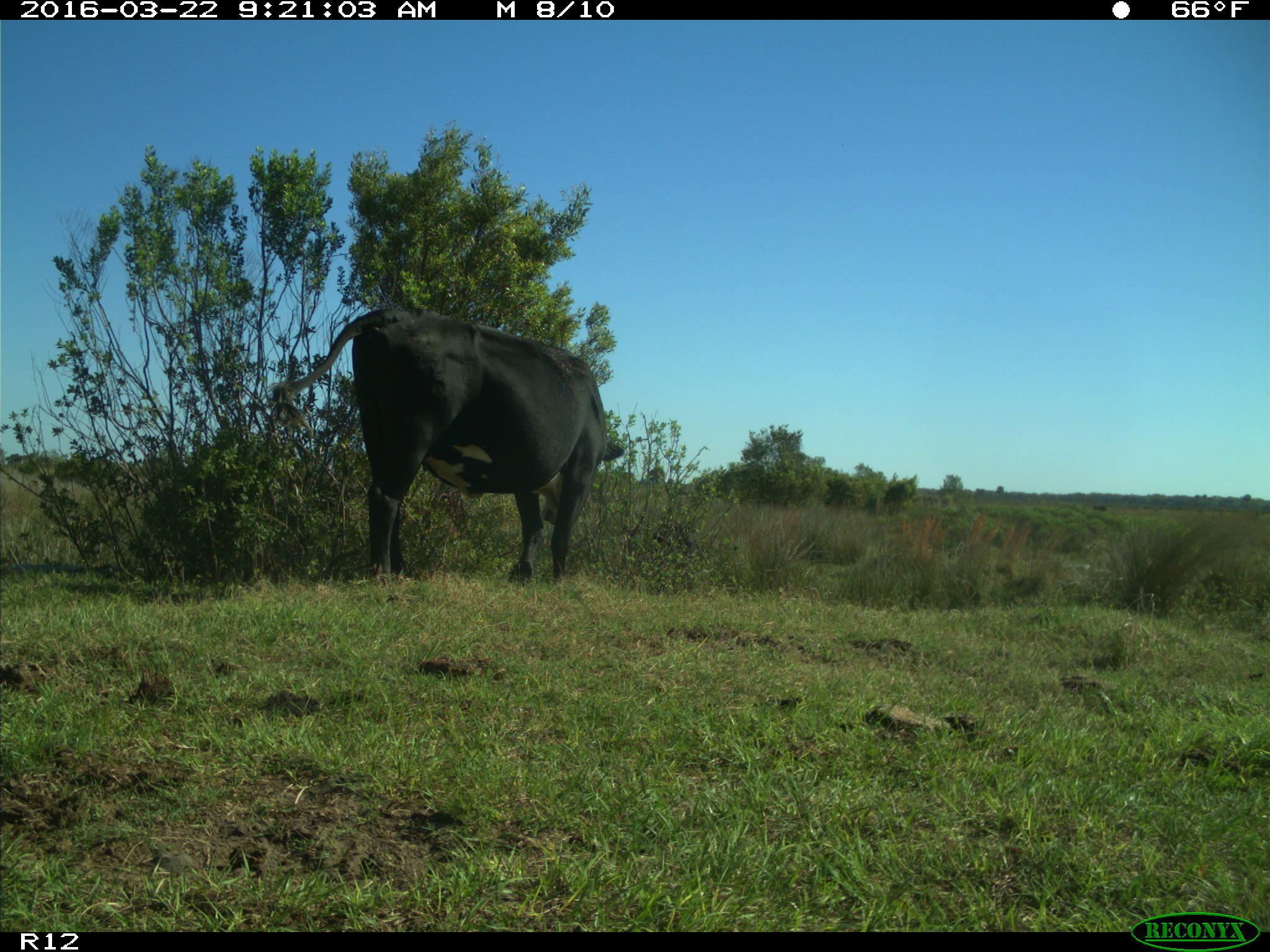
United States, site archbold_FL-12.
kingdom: Animalia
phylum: Chordata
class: Mammalia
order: Artiodactyla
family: Bovidae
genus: Bos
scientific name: Bos taurus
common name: domestic cow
Bos taurus (domestic cow).